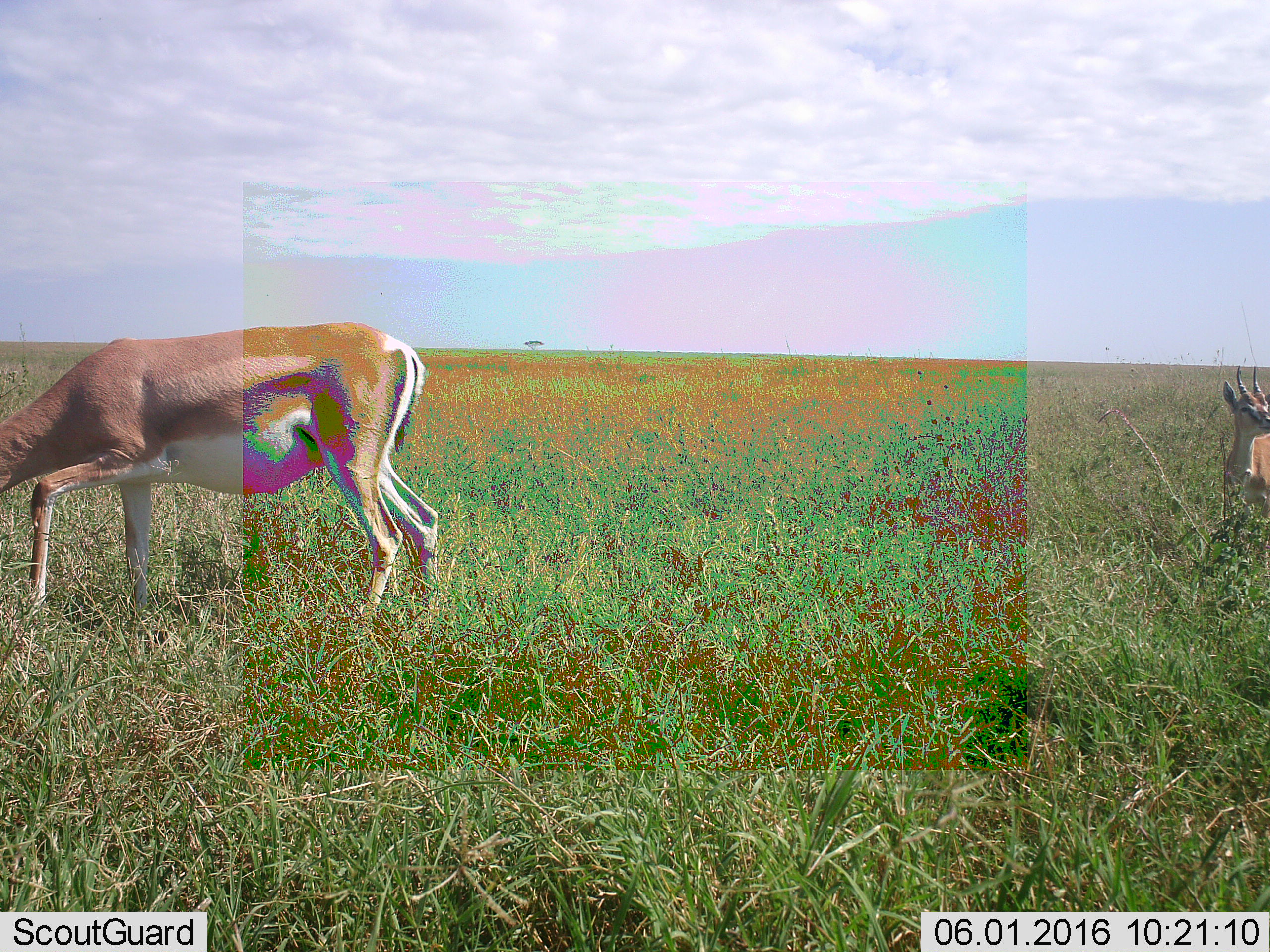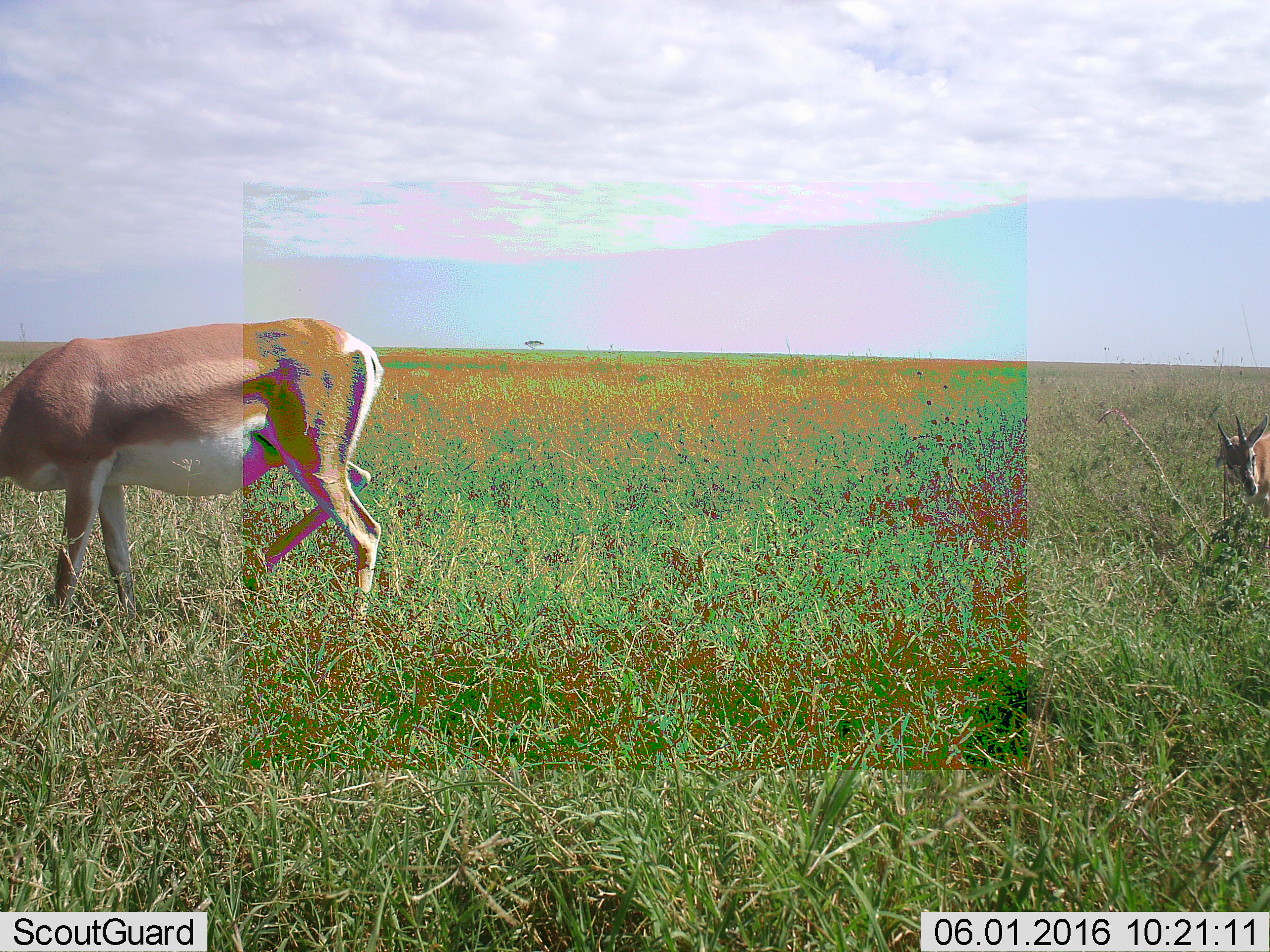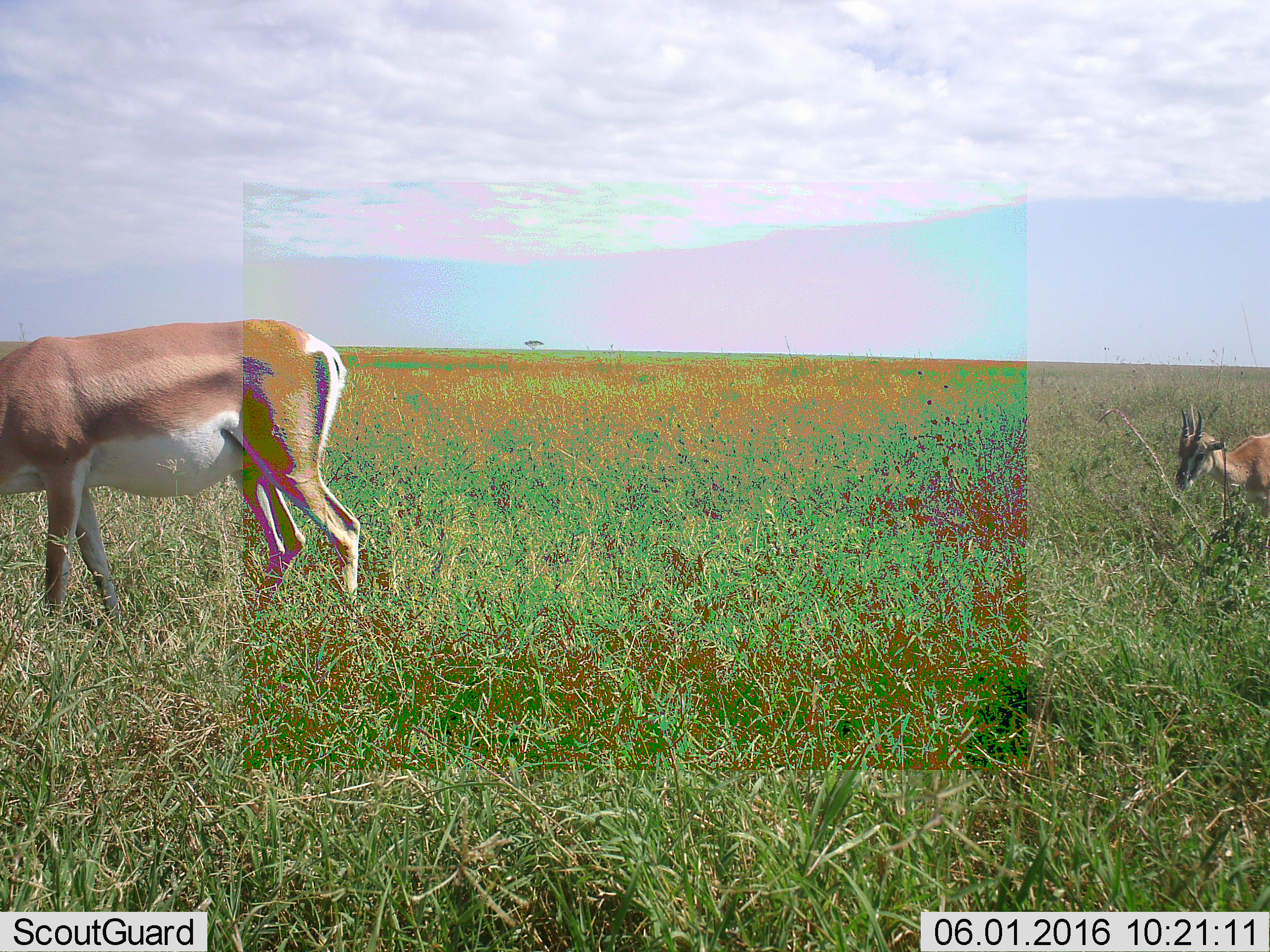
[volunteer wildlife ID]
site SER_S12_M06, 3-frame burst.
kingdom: Animalia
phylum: Chordata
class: Mammalia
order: Artiodactyla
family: Bovidae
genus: Nanger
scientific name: Nanger granti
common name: grant's gazelle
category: gazellegrants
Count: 2.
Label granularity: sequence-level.